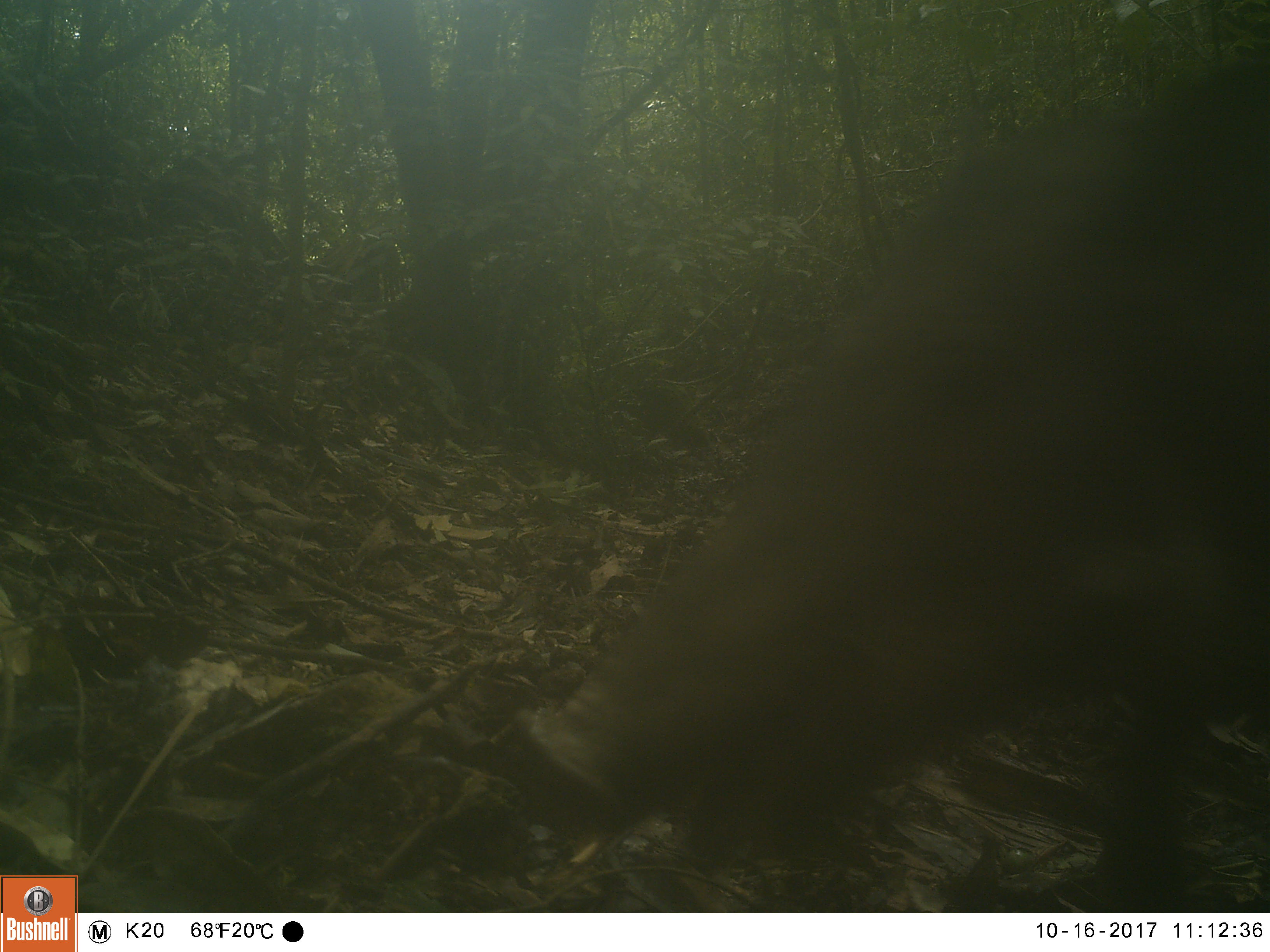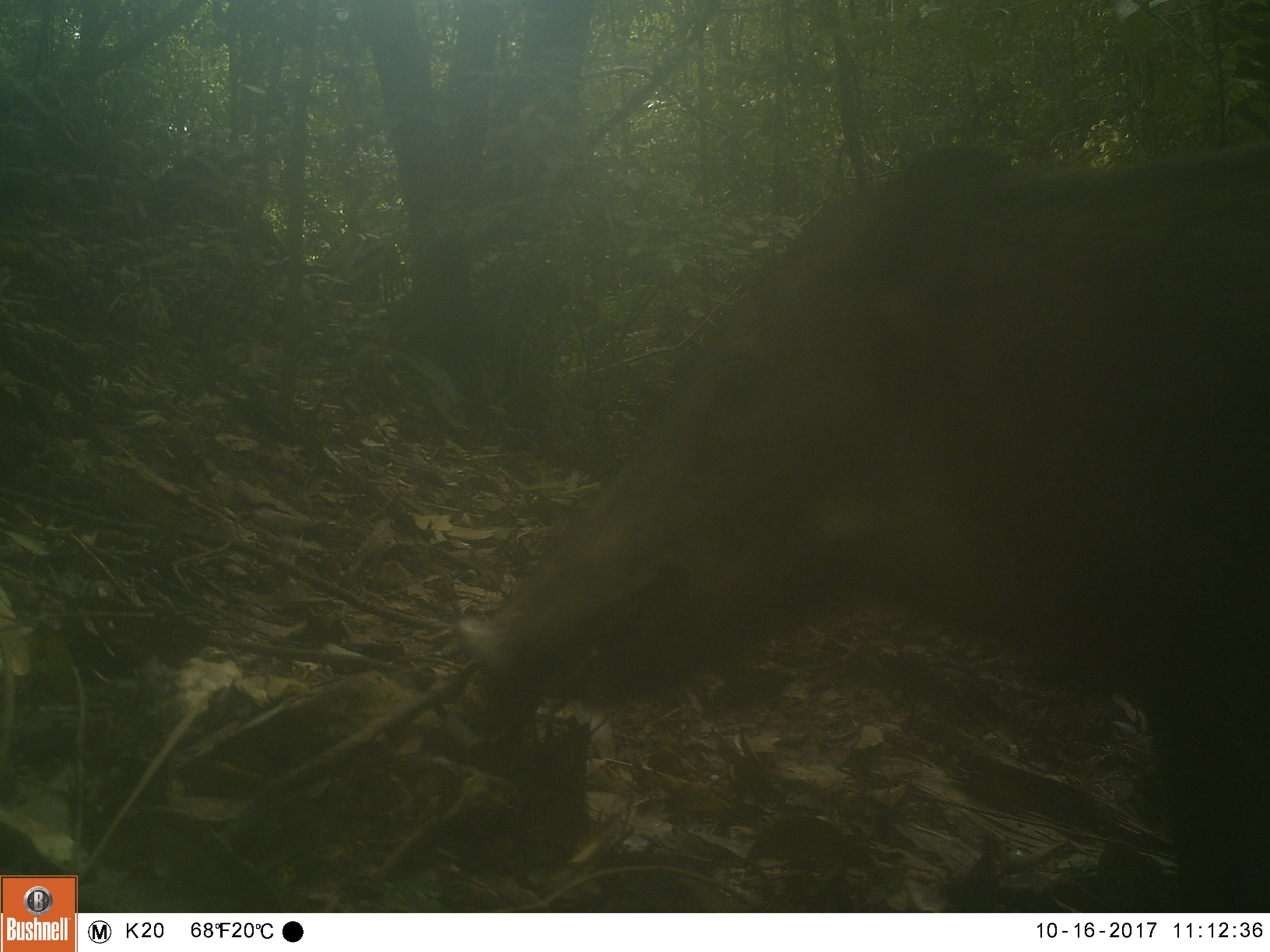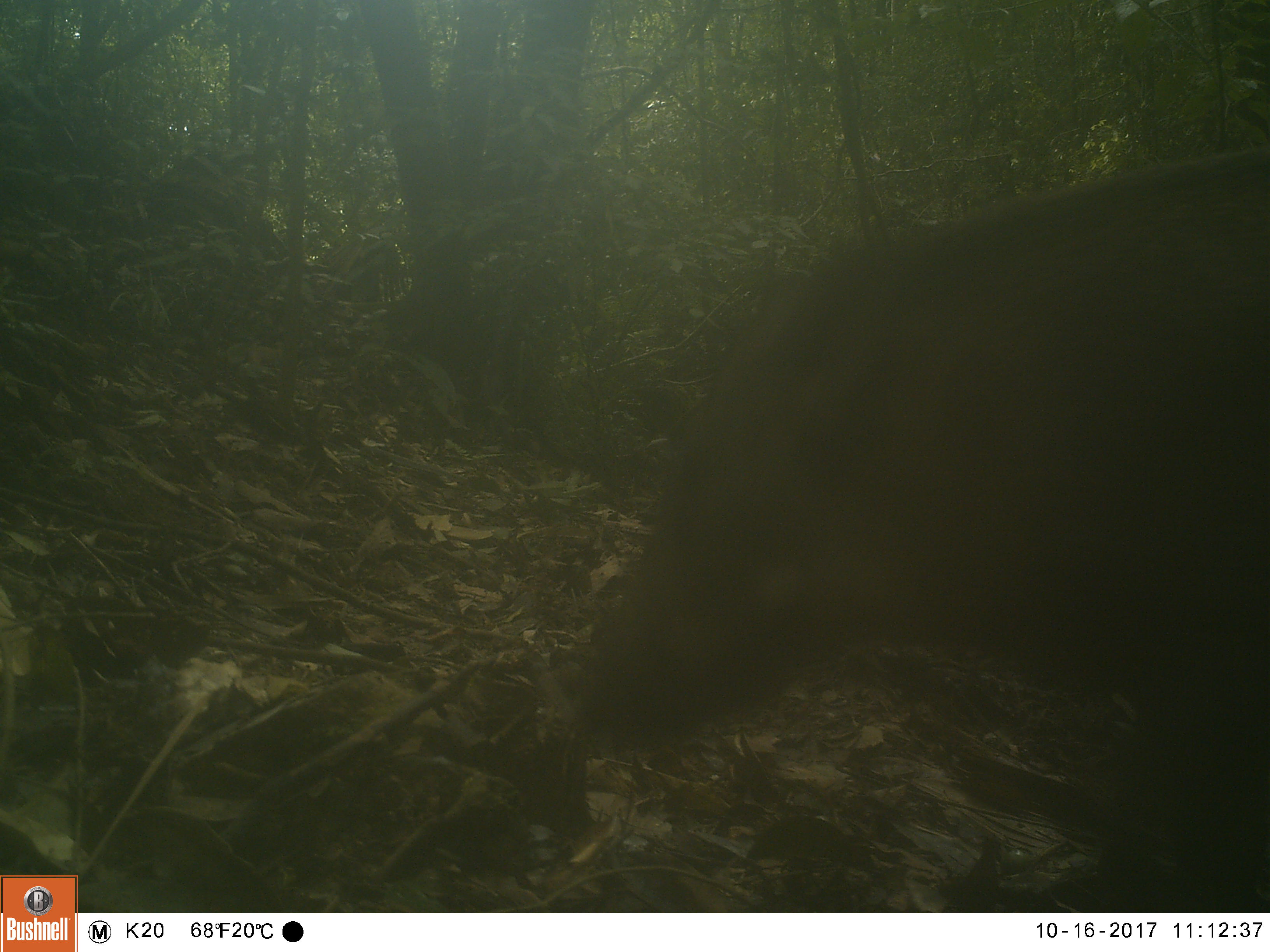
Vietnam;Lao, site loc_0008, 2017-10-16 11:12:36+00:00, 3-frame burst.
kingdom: Animalia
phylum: Chordata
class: Mammalia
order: Artiodactyla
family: Suidae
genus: Sus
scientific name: Sus scrofa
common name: eurasian wild pig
Eurasian wild pig (Sus scrofa). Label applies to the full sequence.